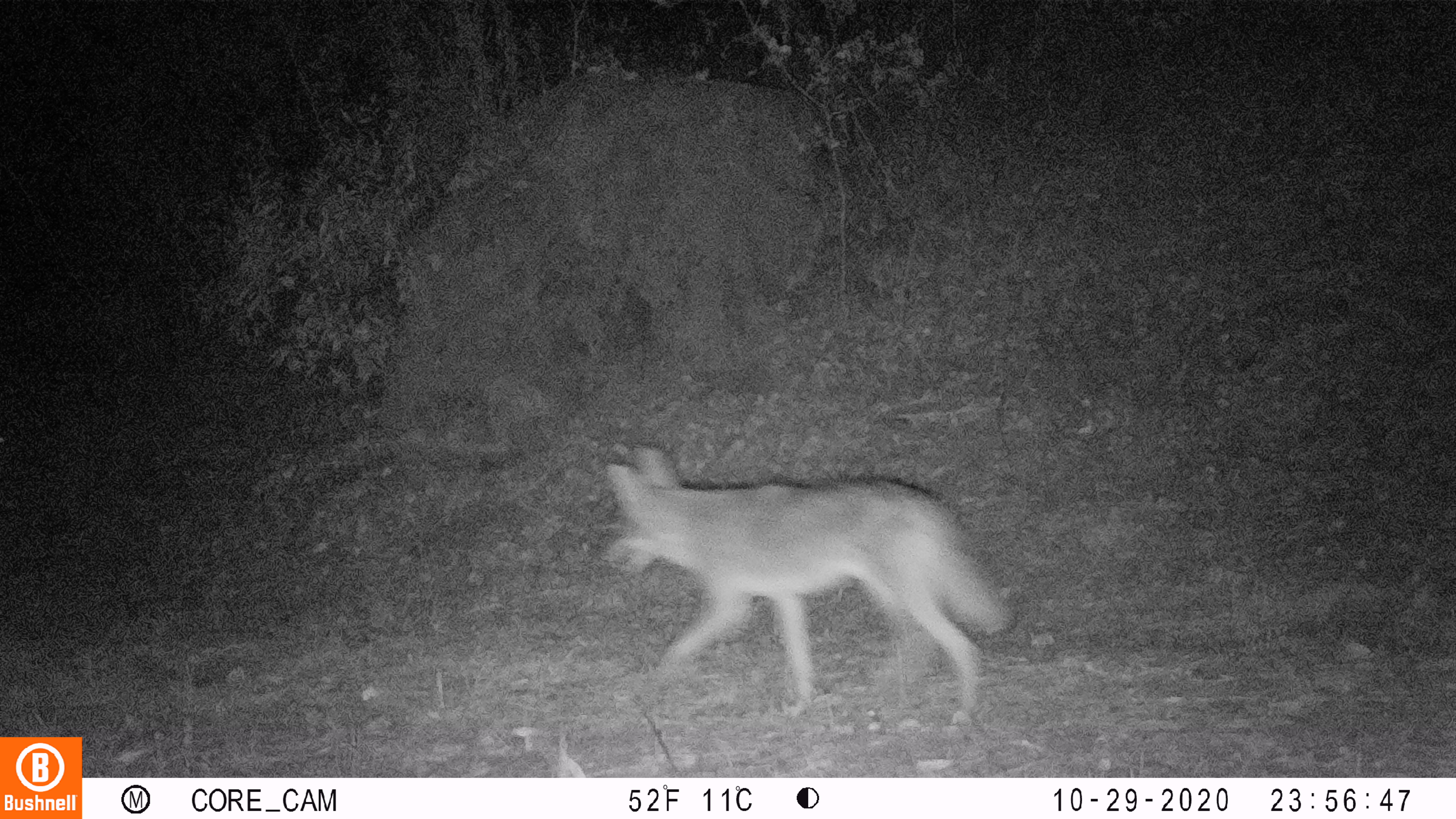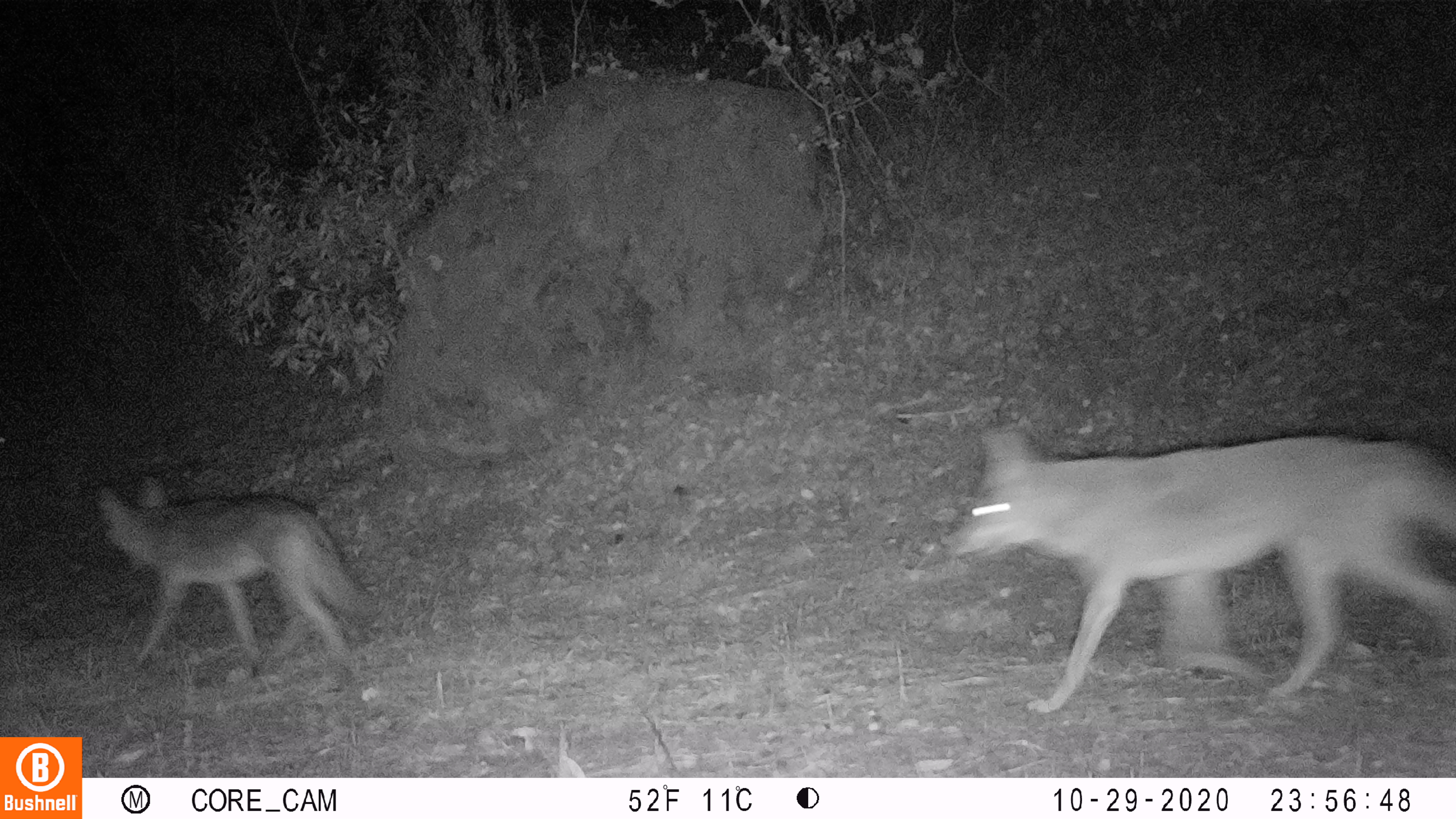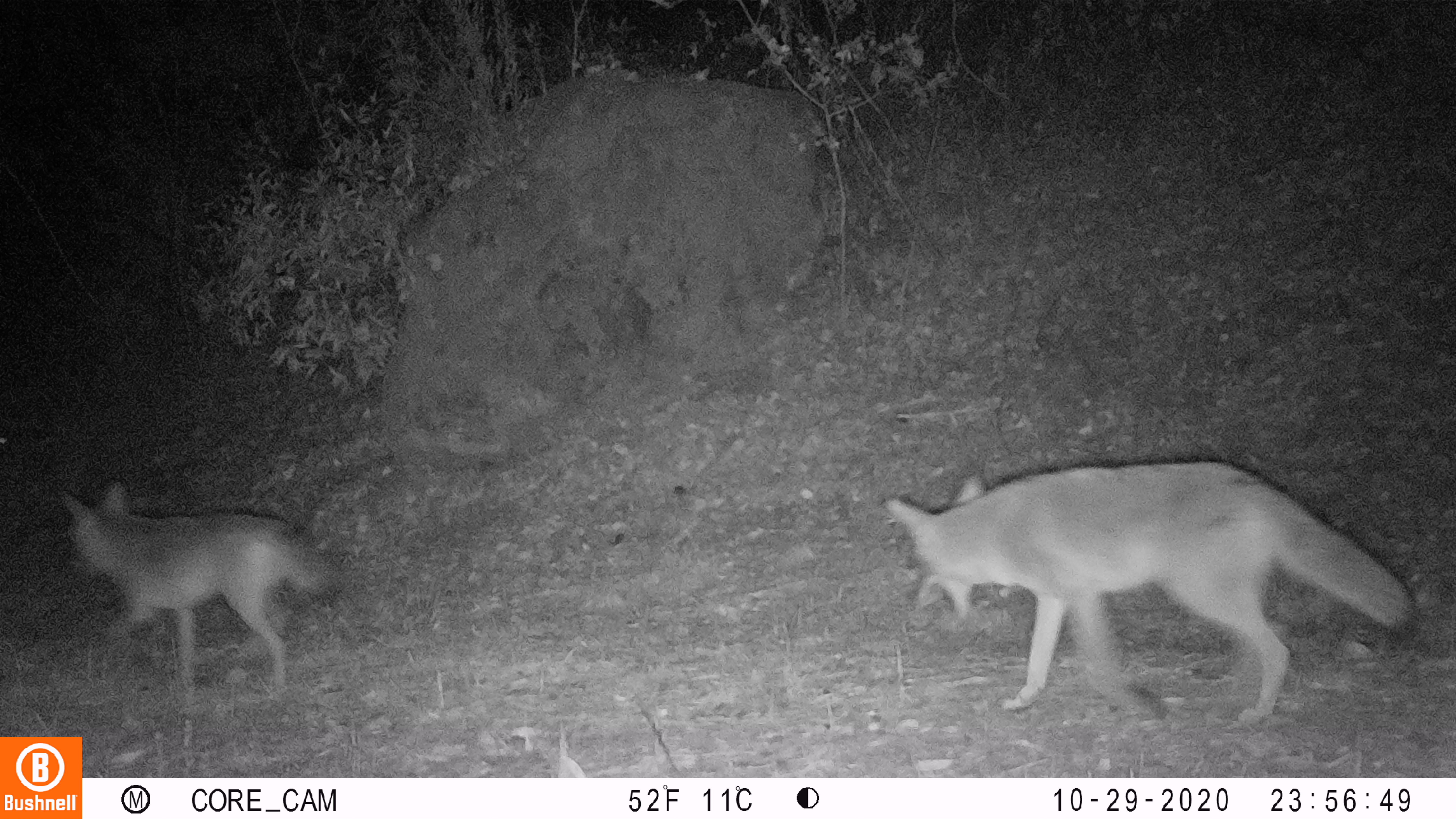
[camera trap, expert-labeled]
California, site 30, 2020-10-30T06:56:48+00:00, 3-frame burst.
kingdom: Animalia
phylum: Chordata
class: Mammalia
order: Carnivora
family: Canidae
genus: Canis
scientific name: Canis latrans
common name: coyote